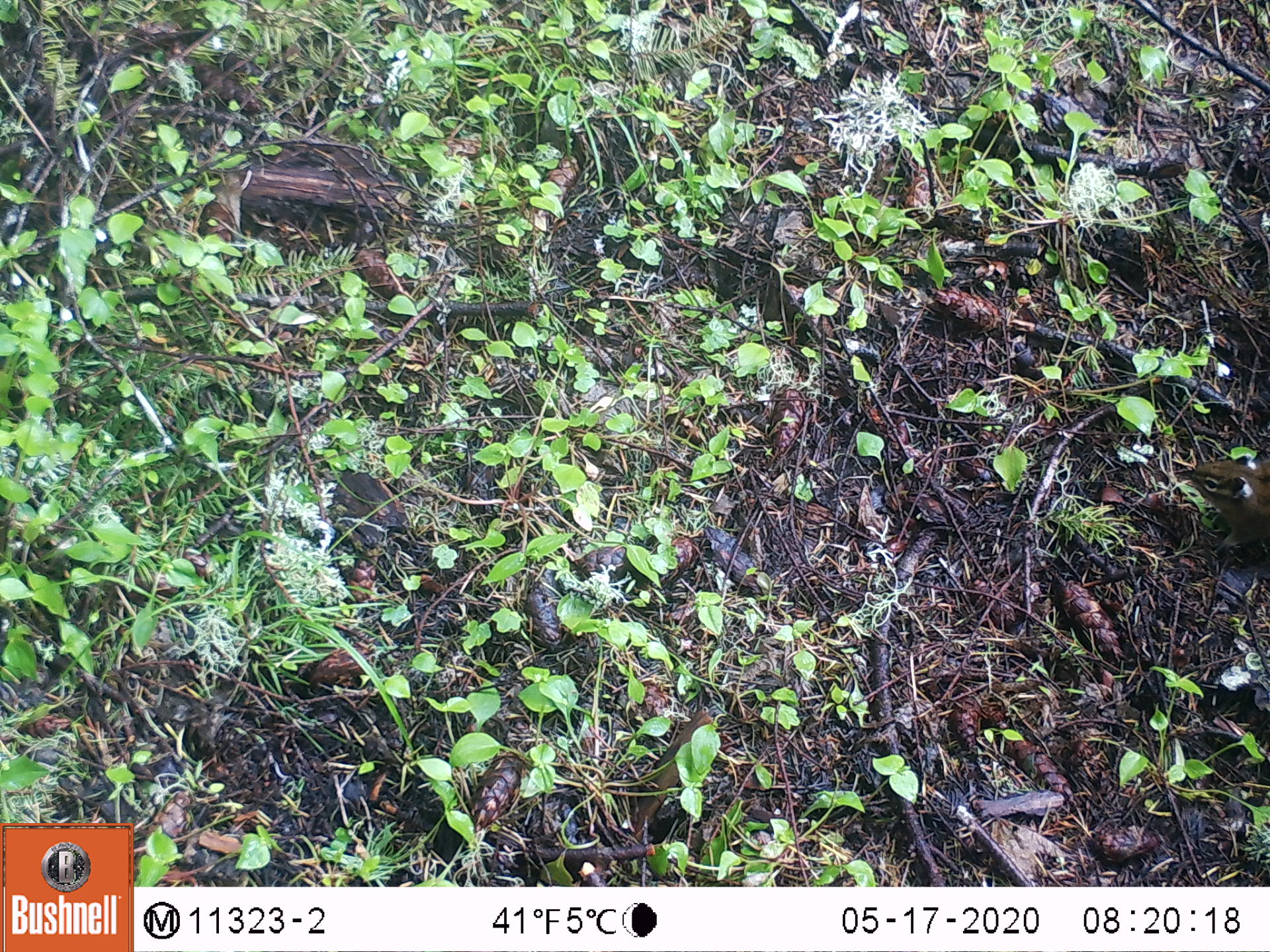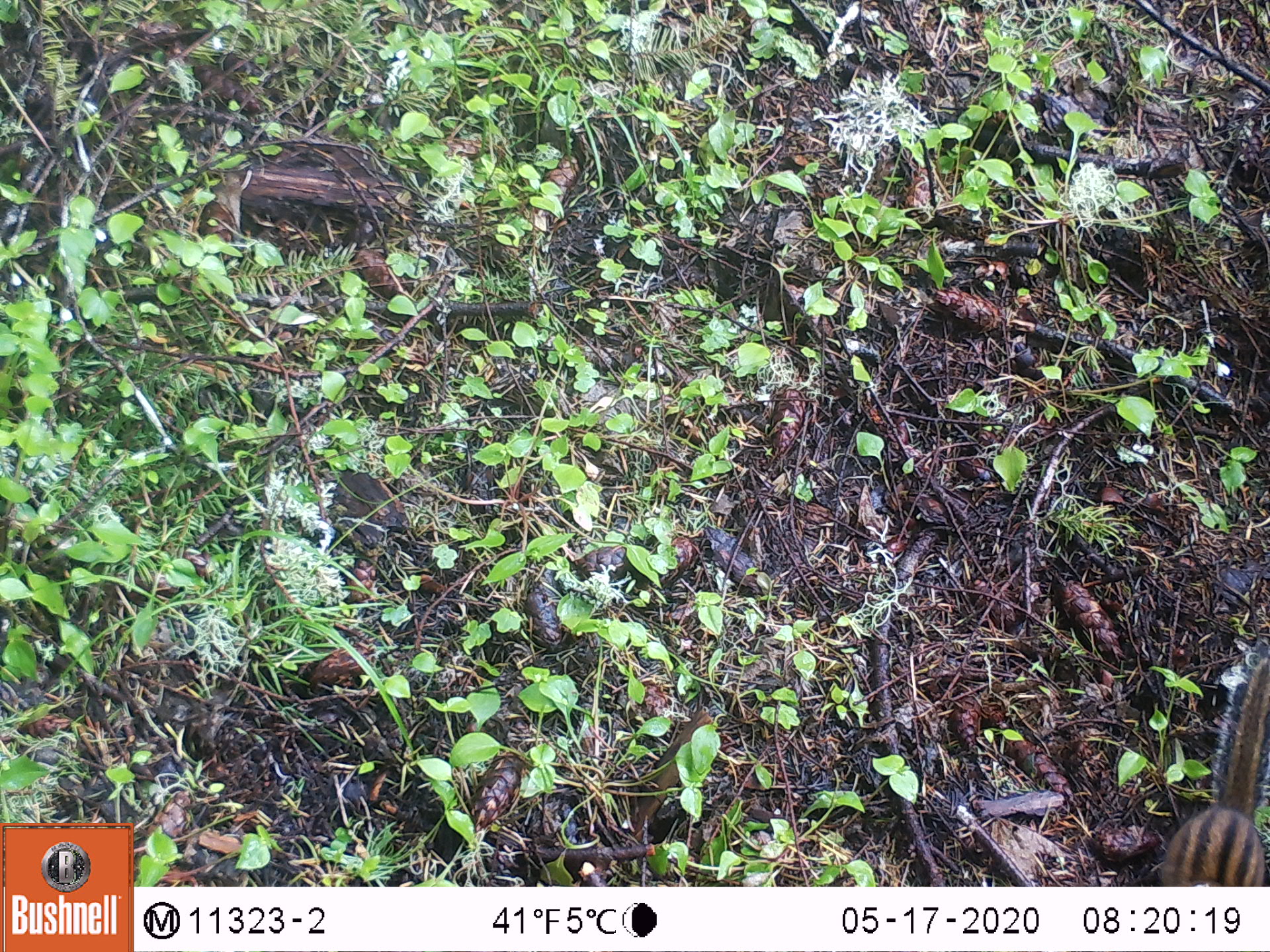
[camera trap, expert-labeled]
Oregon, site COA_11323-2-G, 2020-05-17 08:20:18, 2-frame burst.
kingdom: Animalia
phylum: Chordata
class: Mammalia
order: Rodentia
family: Sciuridae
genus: Neotamias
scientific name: Neotamias townsendii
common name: townsend's chipmunk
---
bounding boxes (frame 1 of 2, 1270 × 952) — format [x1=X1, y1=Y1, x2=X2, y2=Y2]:
townsend's chipmunk: [x1=1173, y1=450, x2=1266, y2=560]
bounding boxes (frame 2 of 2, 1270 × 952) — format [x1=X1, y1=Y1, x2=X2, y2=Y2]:
townsend's chipmunk: [x1=1151, y1=648, x2=1266, y2=875]